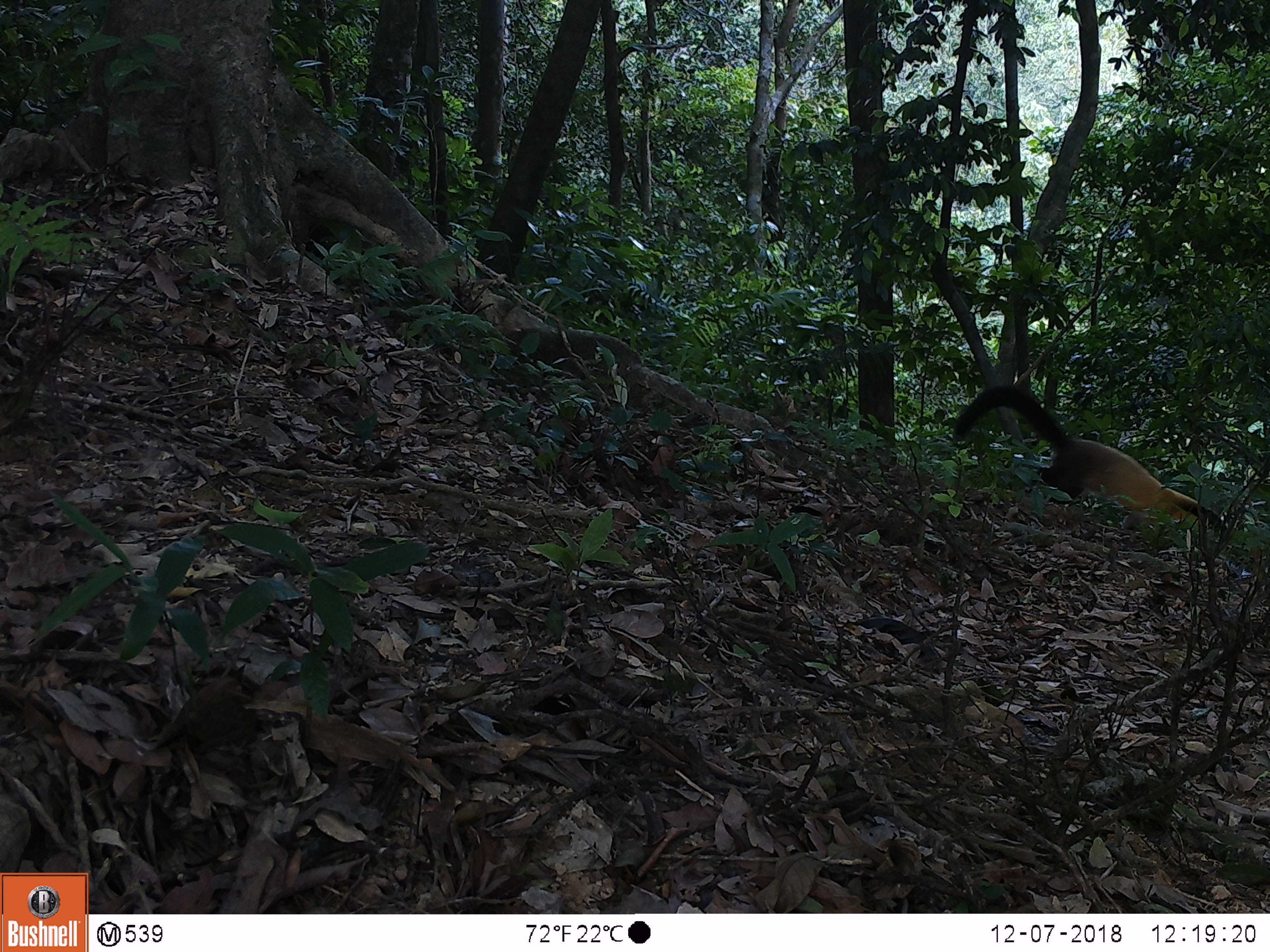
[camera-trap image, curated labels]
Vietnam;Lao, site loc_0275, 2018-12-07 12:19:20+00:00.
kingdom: Animalia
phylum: Chordata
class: Mammalia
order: Carnivora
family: Mustelidae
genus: Martes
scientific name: Martes flavigula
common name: yellow-throated marten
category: yellow throated marten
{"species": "yellow throated marten (yellow-throated marten) (Martes flavigula)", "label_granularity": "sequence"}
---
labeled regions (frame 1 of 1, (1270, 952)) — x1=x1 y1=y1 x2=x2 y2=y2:
yellow throated marten: x1=952 y1=382 x2=1226 y2=532